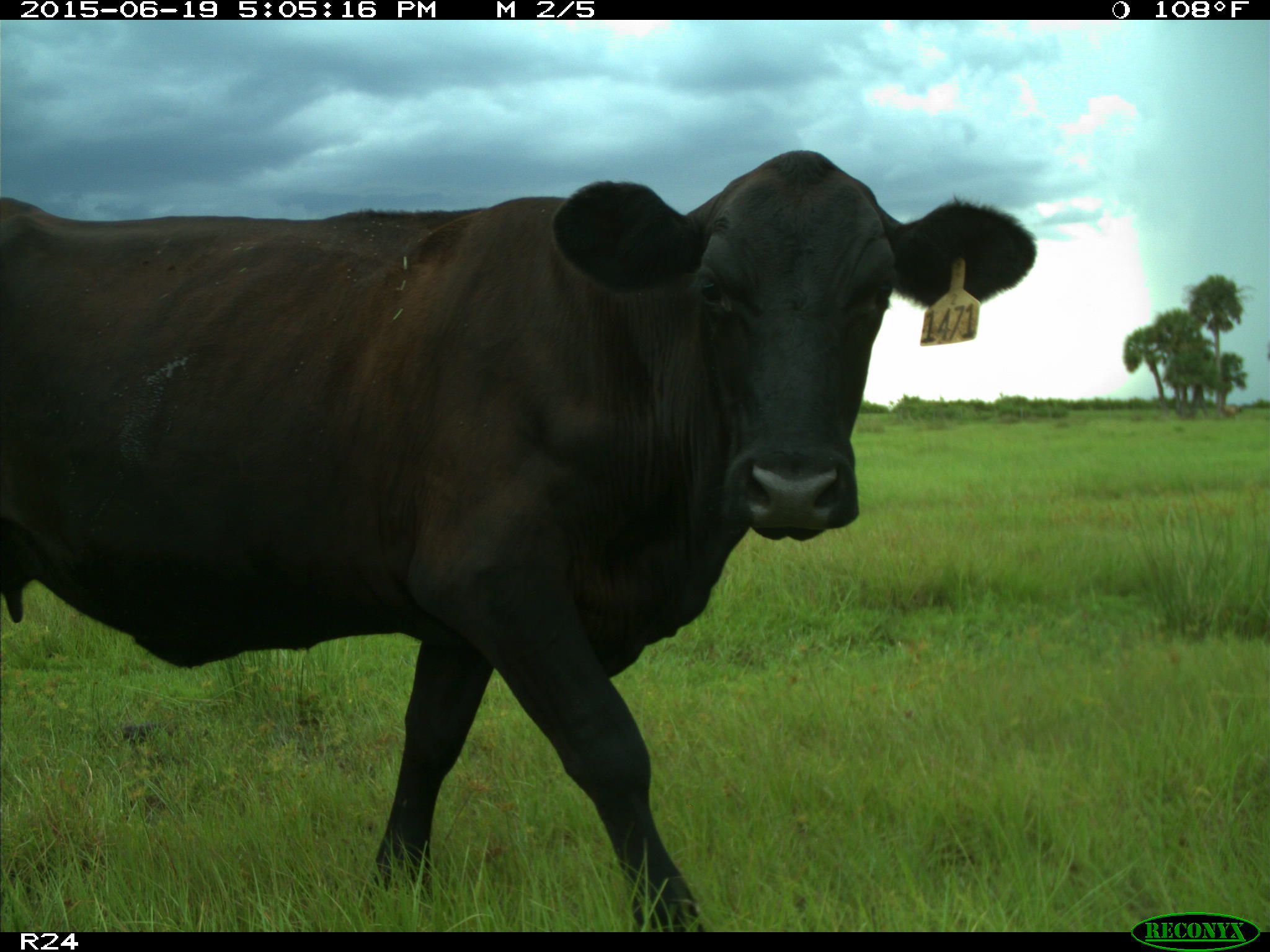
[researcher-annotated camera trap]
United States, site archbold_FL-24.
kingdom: Animalia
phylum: Chordata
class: Mammalia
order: Artiodactyla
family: Bovidae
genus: Bos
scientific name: Bos taurus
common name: domestic cow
Bos taurus (domestic cow).